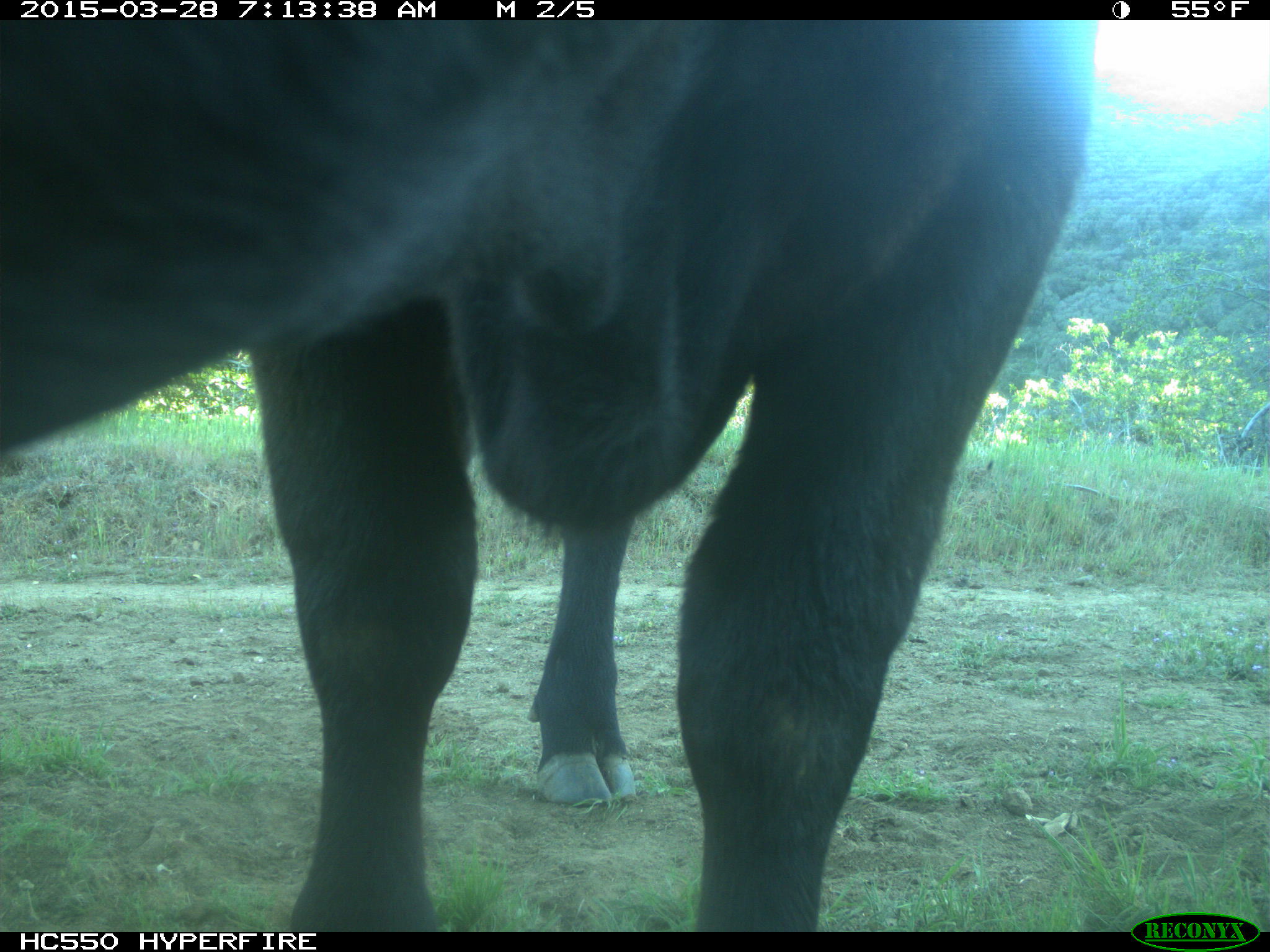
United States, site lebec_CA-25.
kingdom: Animalia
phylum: Chordata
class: Mammalia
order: Artiodactyla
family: Bovidae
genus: Bos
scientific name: Bos taurus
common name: domestic cow